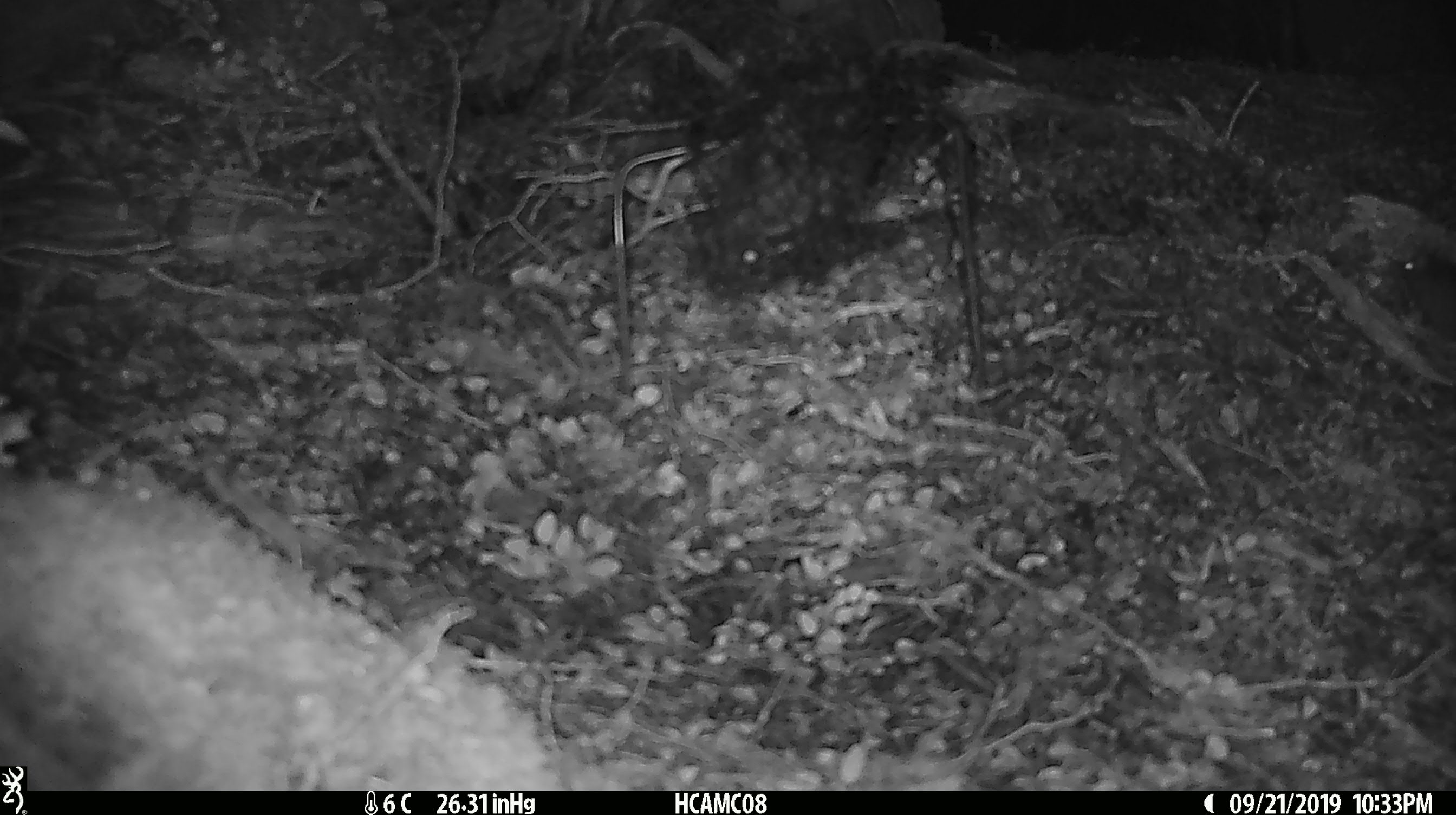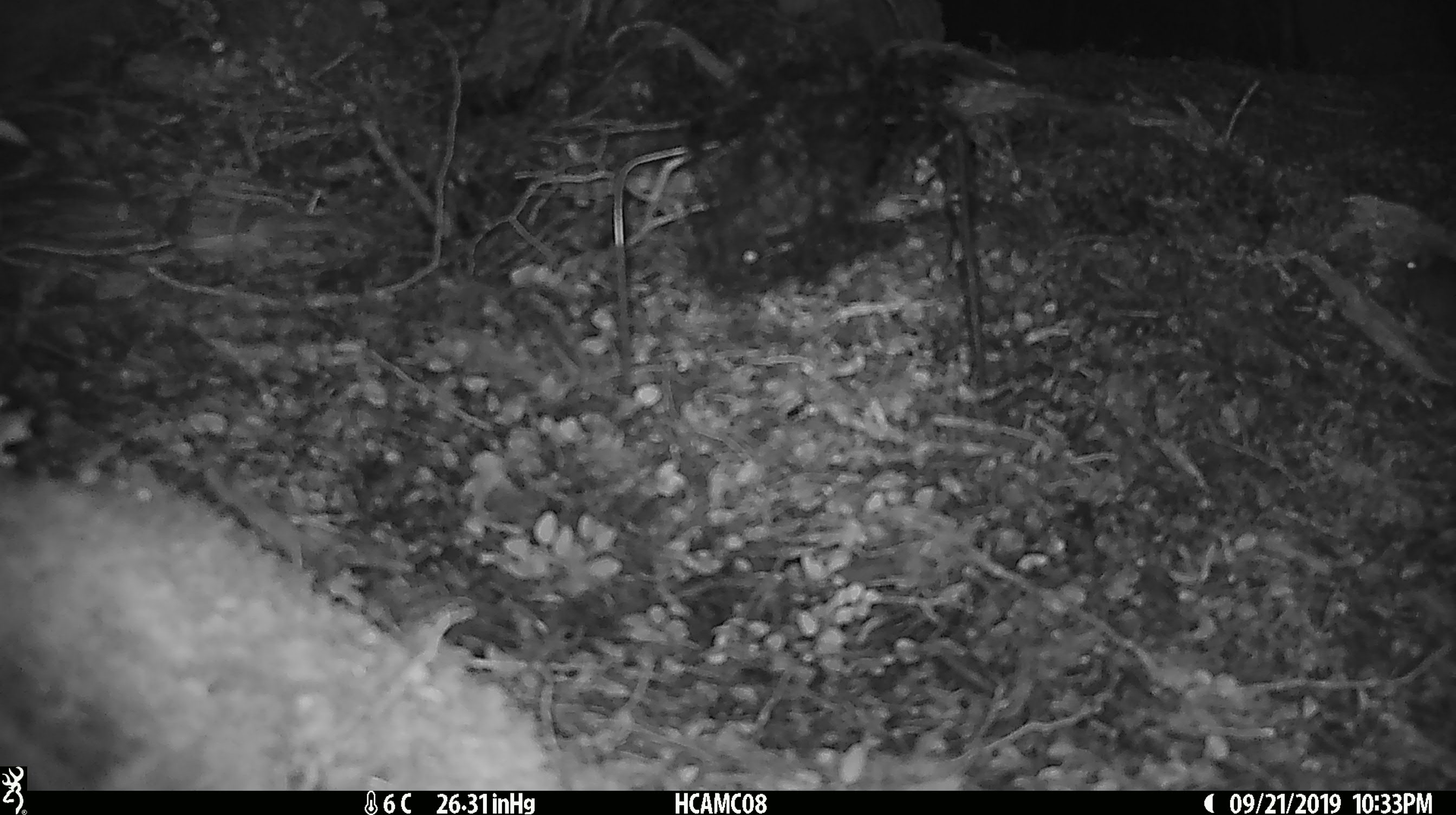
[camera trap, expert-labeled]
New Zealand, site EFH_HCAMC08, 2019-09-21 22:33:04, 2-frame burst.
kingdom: Animalia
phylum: Chordata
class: Mammalia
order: Rodentia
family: Muridae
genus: Mus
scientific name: Mus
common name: mouse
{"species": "mouse (Mus)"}